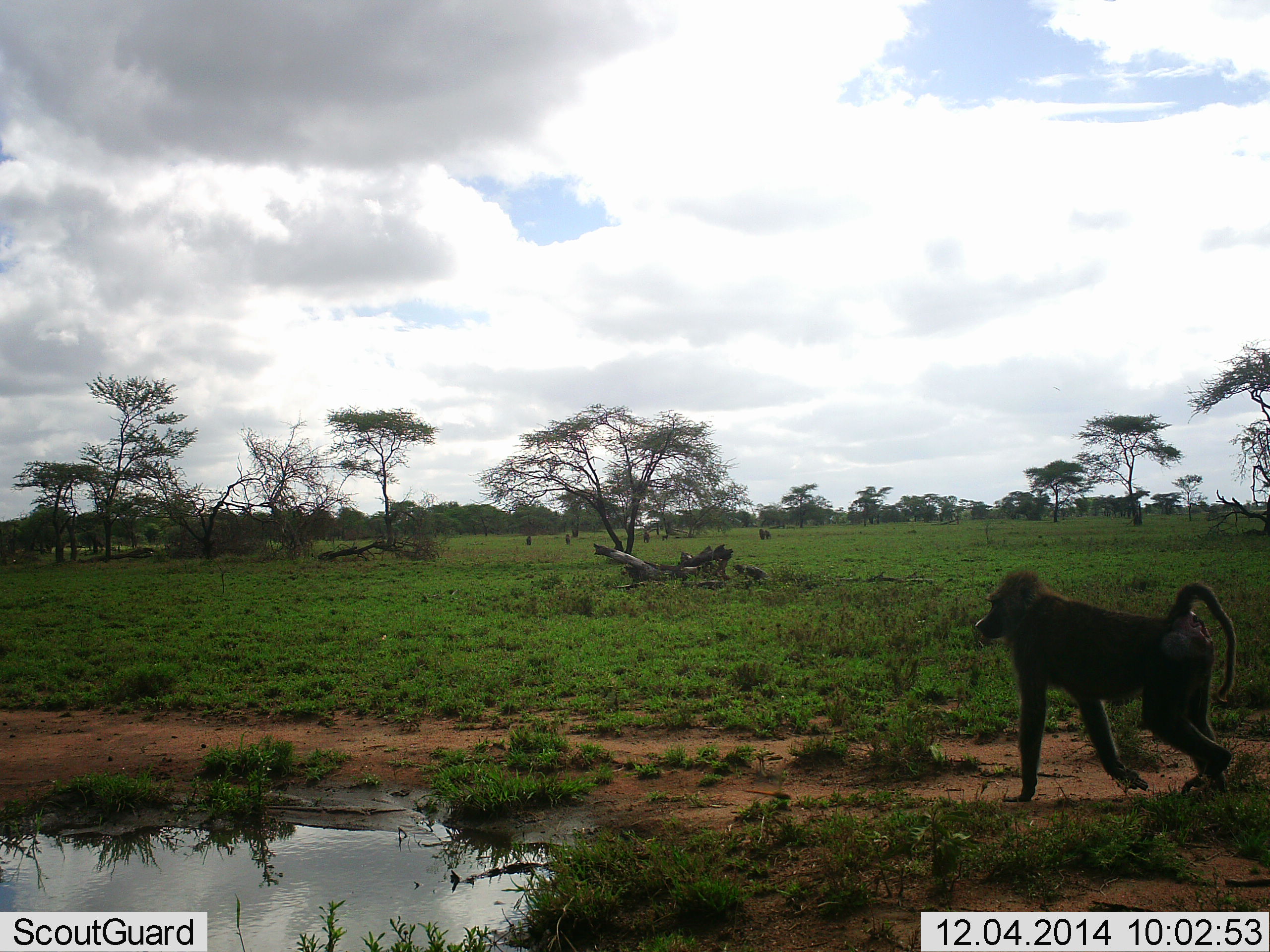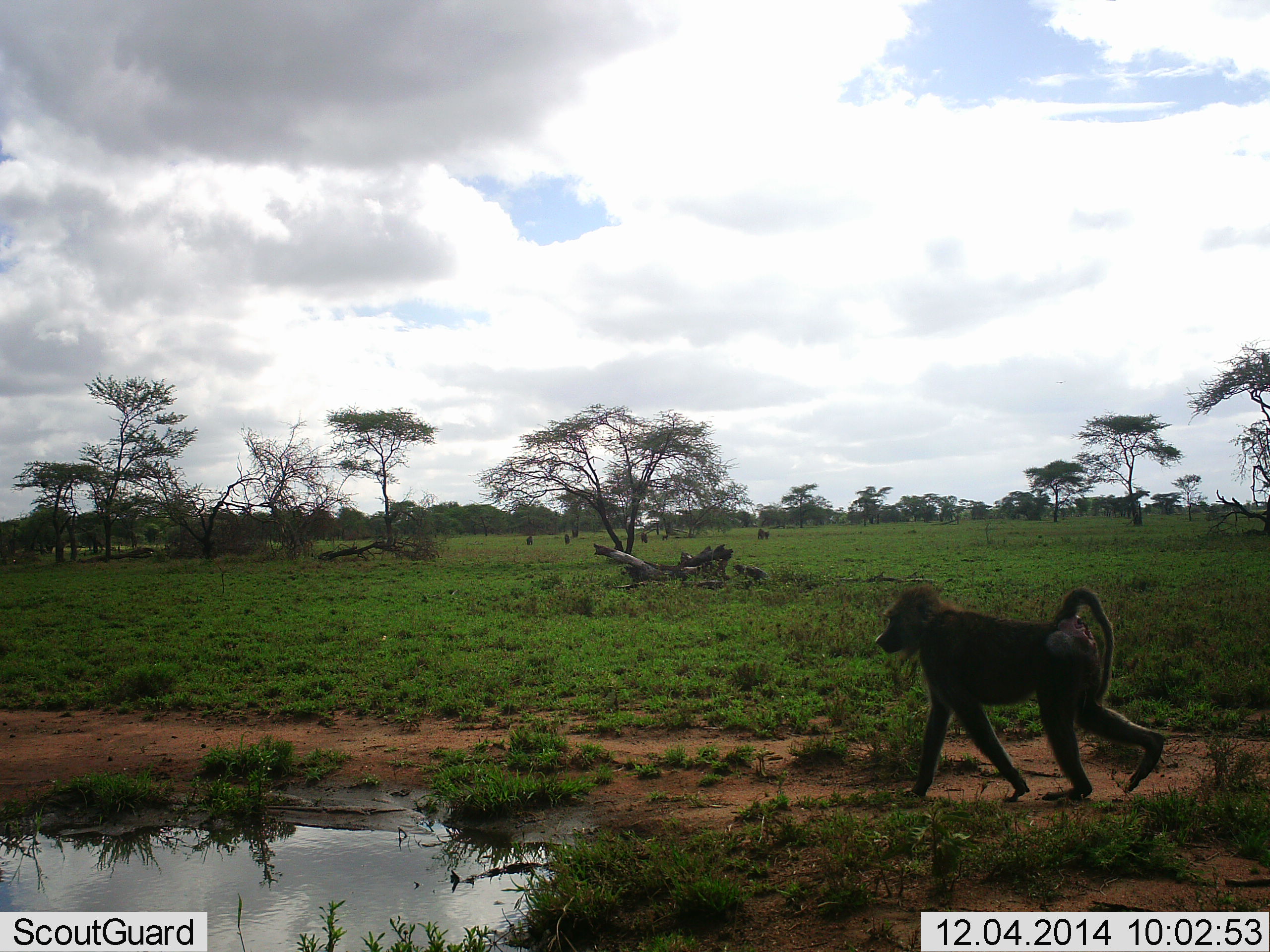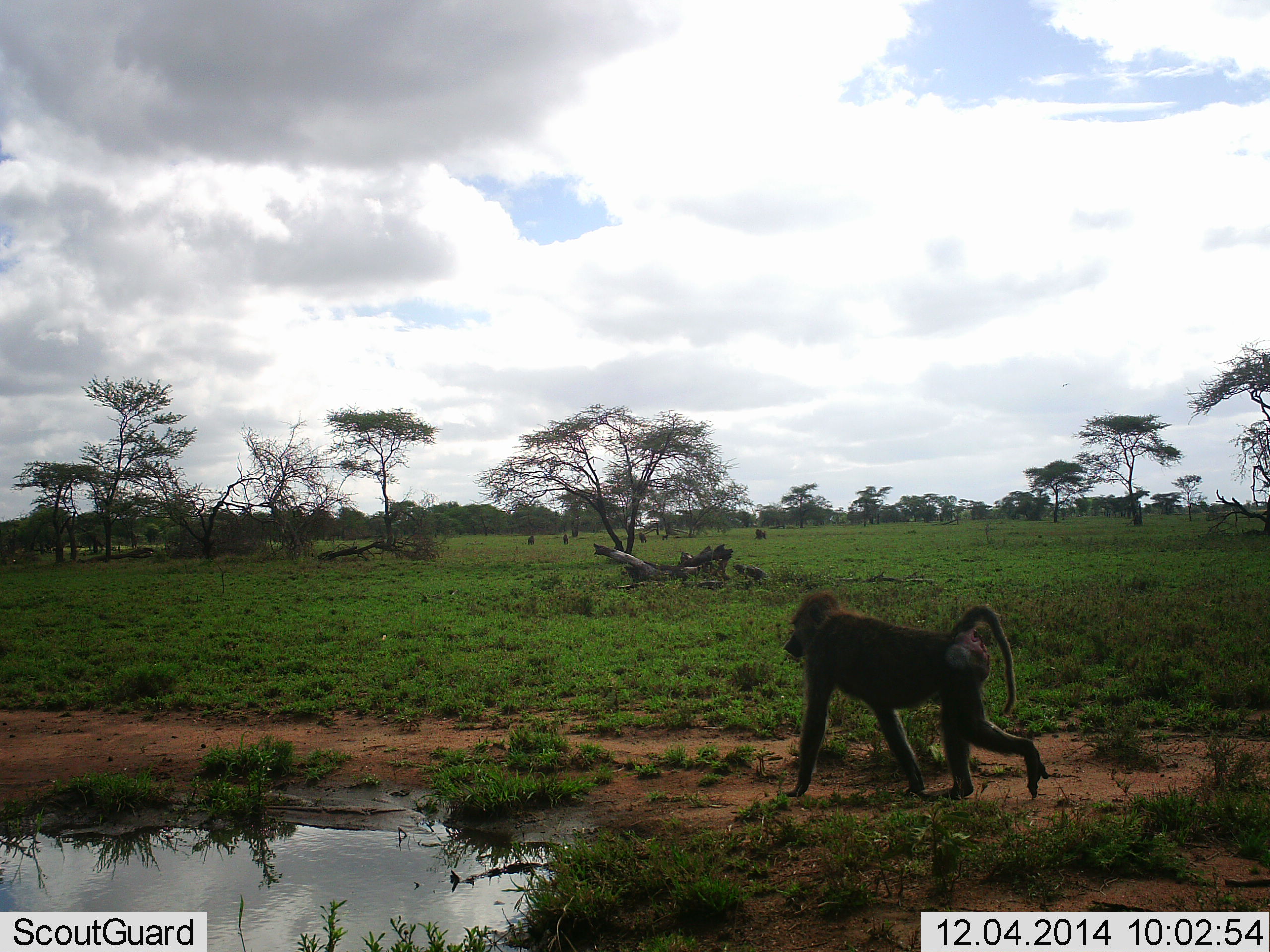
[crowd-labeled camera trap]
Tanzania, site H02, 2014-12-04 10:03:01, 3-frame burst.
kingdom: Animalia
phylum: Chordata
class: Mammalia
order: Primates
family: Cercopithecidae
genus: Papio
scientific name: Papio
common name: baboon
Baboon (Papio), count 1. Behavior (volunteer vote fractions): standing 0%, resting 0%, moving 100%, interacting 0%. Young present (vote fraction): 0%. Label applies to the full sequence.